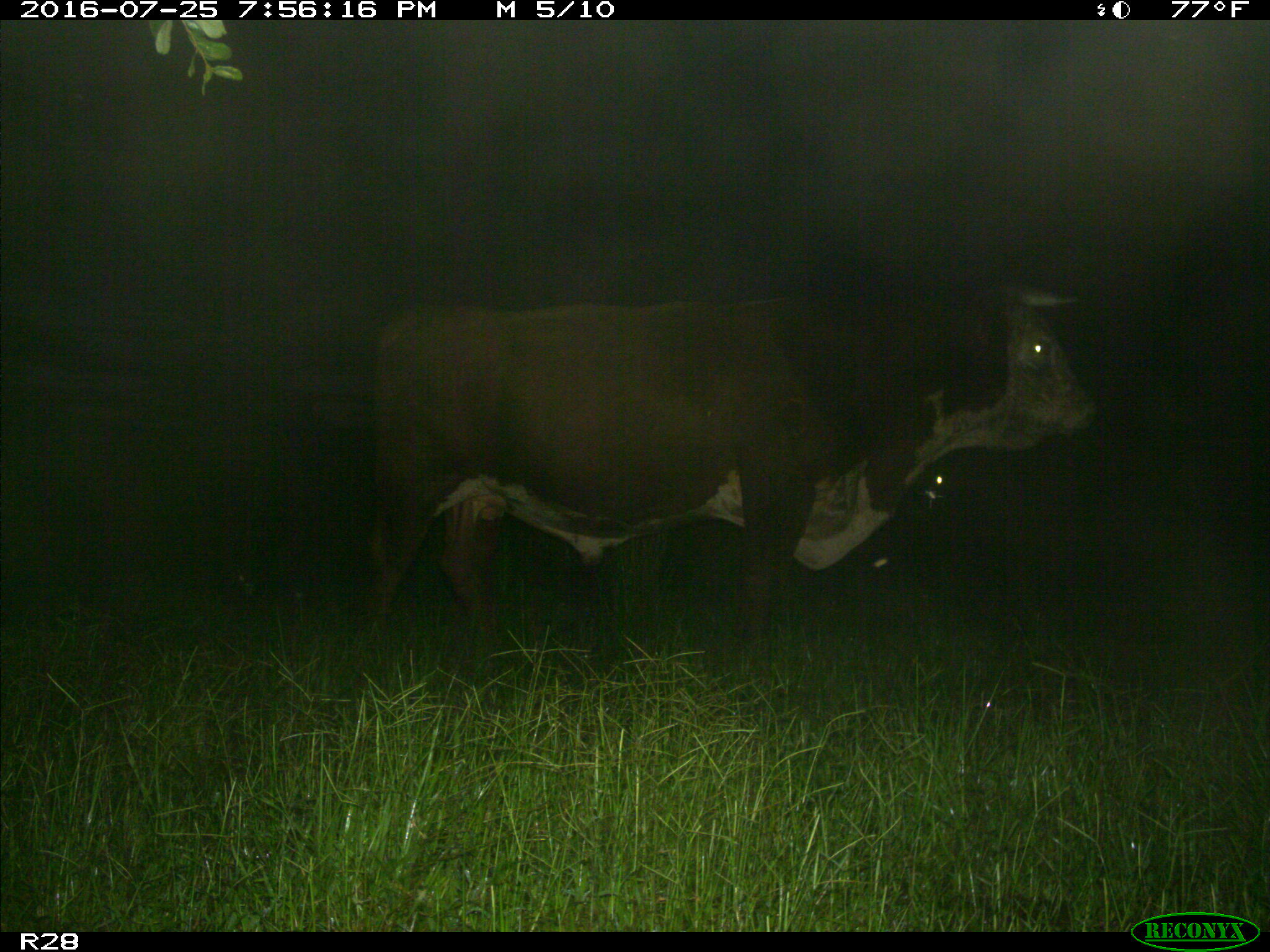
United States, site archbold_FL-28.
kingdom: Animalia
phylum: Chordata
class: Mammalia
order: Artiodactyla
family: Bovidae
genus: Bos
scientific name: Bos taurus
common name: domestic cow